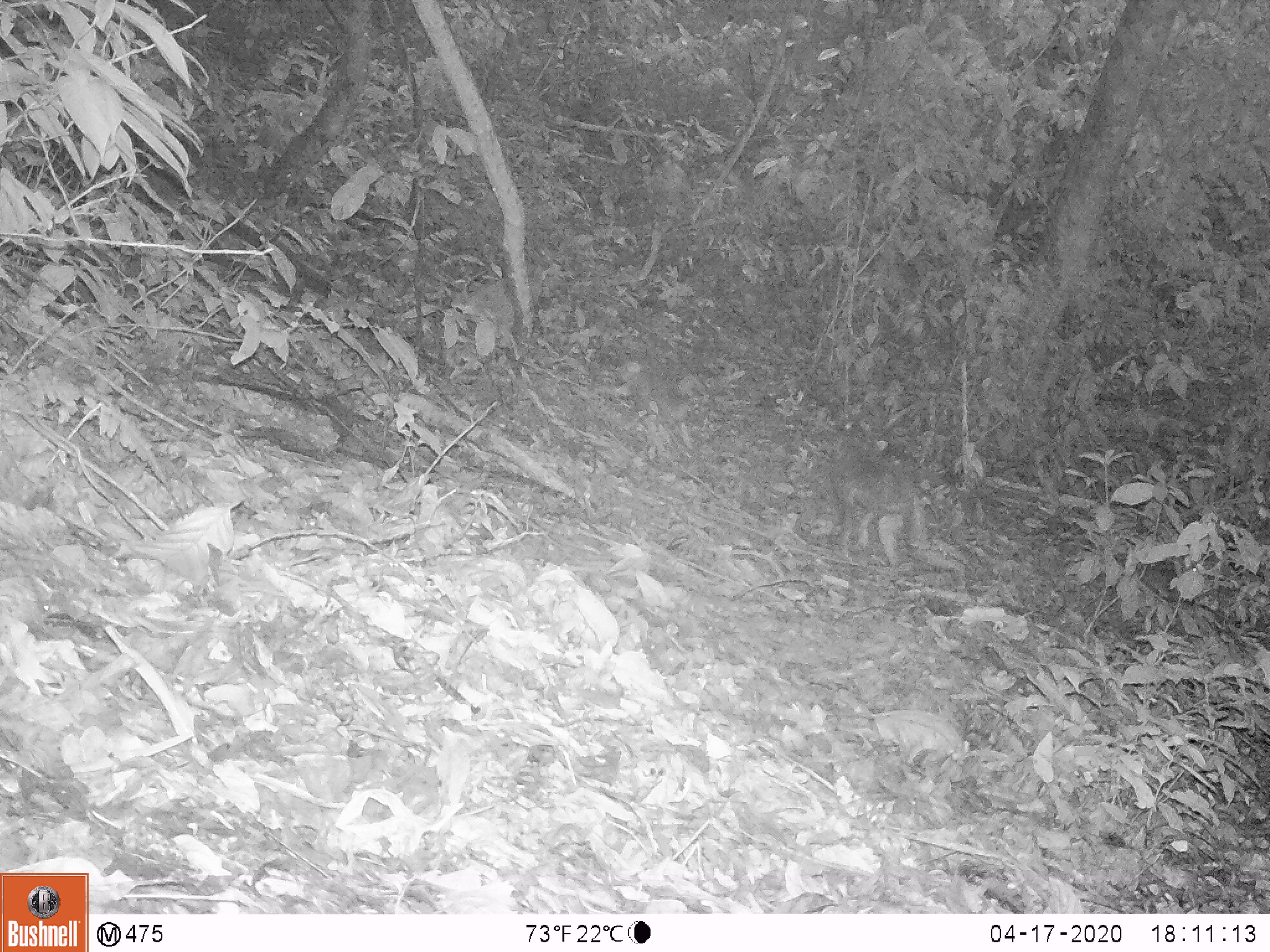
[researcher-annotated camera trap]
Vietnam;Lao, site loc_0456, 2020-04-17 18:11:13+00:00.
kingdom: Animalia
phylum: Chordata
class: Mammalia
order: Primates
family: Cercopithecidae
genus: Macaca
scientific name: Macaca nemestrina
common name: pig-tailed macaque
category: pig tailed macaque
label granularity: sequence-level